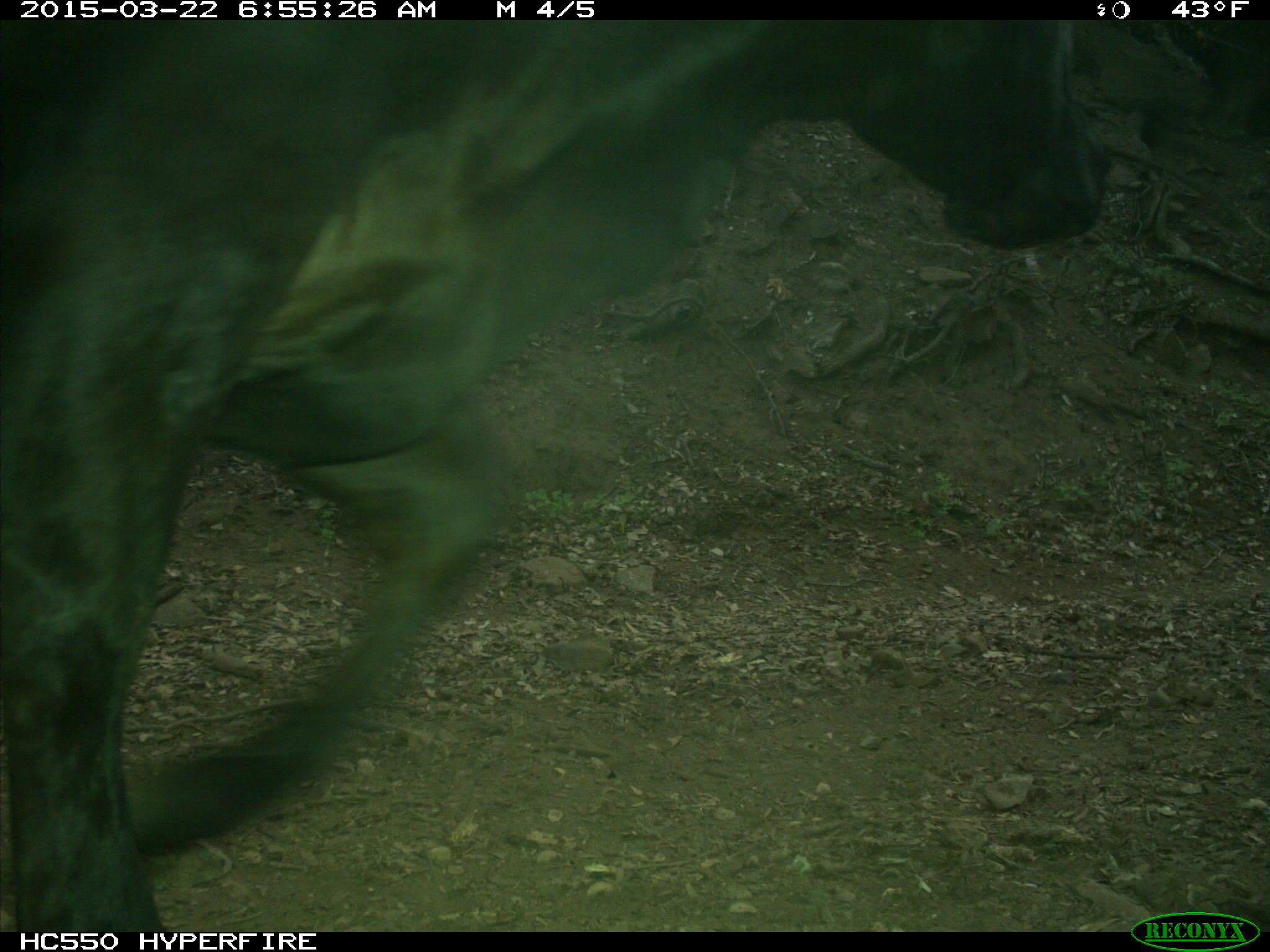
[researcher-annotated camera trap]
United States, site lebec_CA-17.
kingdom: Animalia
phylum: Chordata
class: Mammalia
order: Artiodactyla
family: Bovidae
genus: Bos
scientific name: Bos taurus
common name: domestic cow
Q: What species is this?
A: Bos taurus (domestic cow).